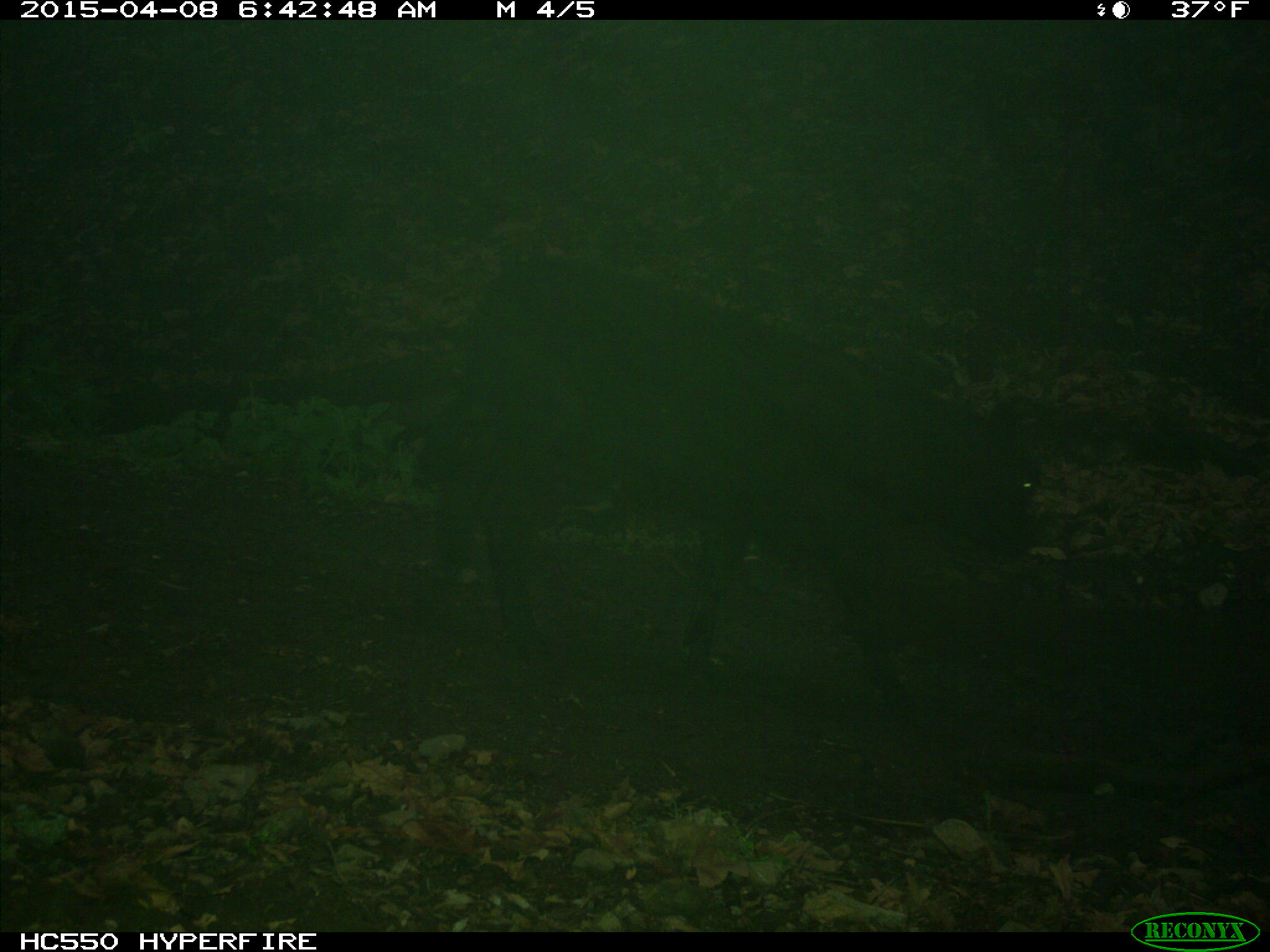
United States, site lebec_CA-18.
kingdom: Animalia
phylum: Chordata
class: Mammalia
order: Artiodactyla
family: Bovidae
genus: Bos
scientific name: Bos taurus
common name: domestic cow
Bos taurus (domestic cow).